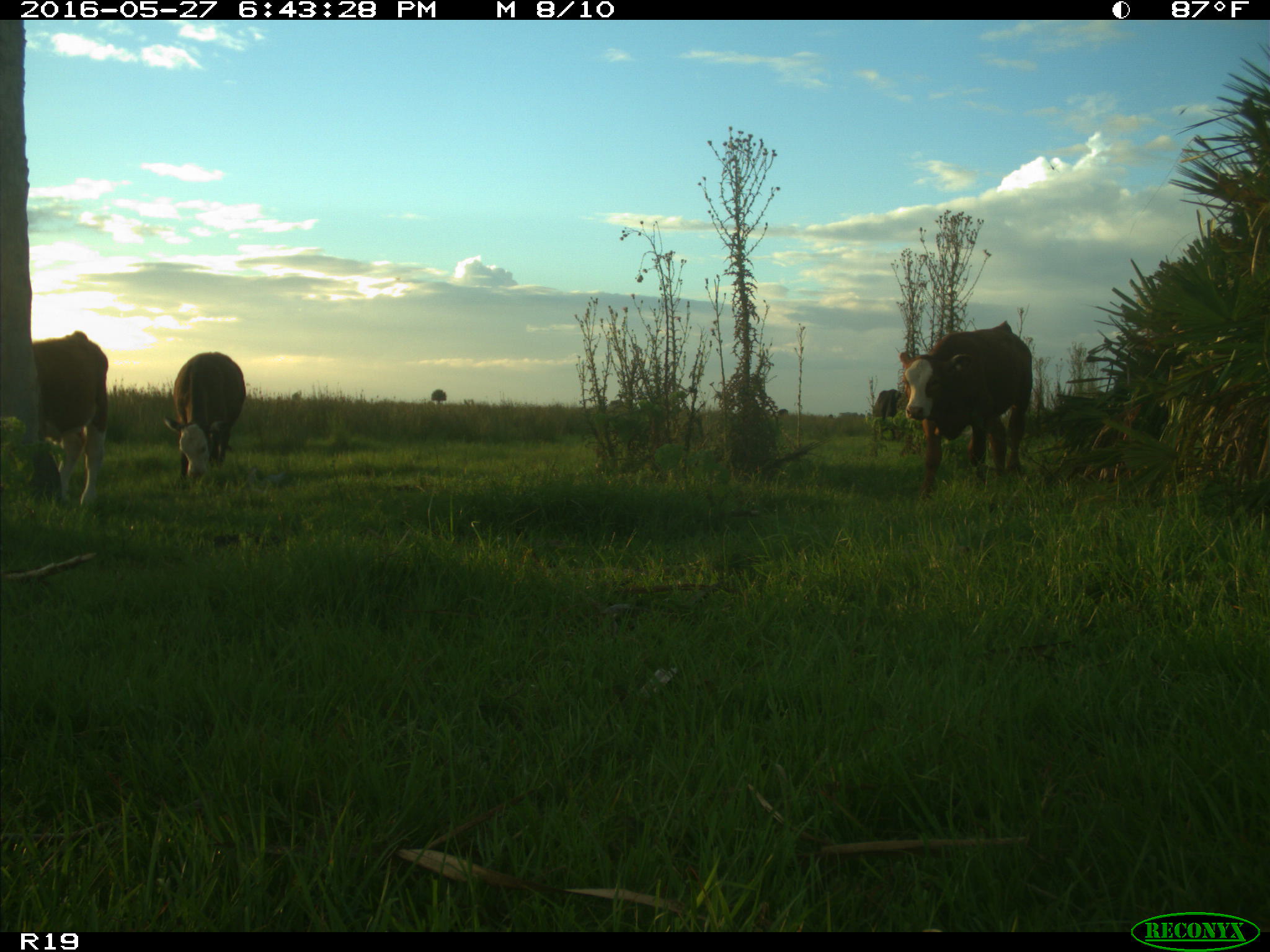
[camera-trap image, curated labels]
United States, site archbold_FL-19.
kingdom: Animalia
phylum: Chordata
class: Mammalia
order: Artiodactyla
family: Bovidae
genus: Bos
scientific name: Bos taurus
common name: domestic cow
Bos taurus (domestic cow).